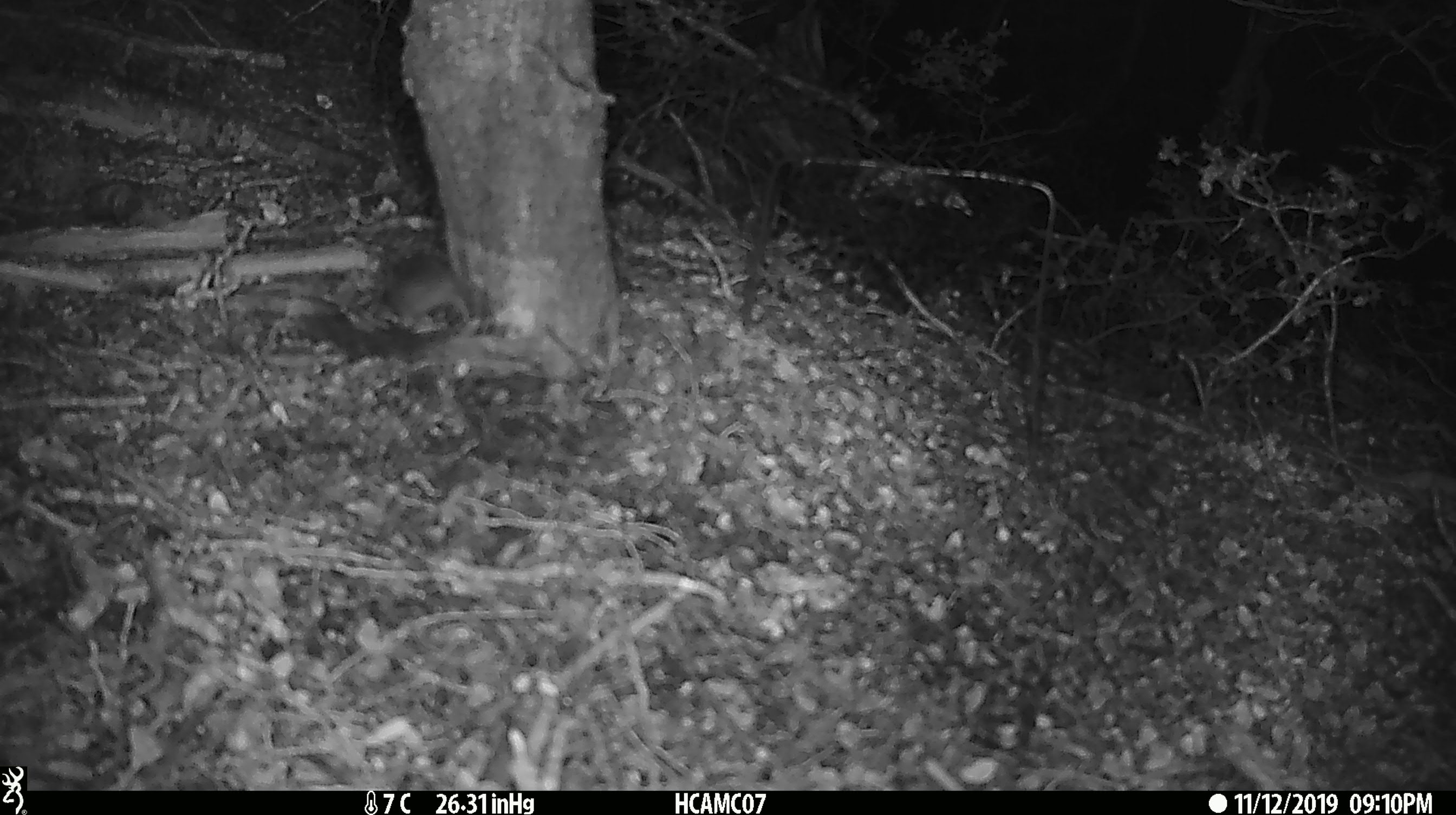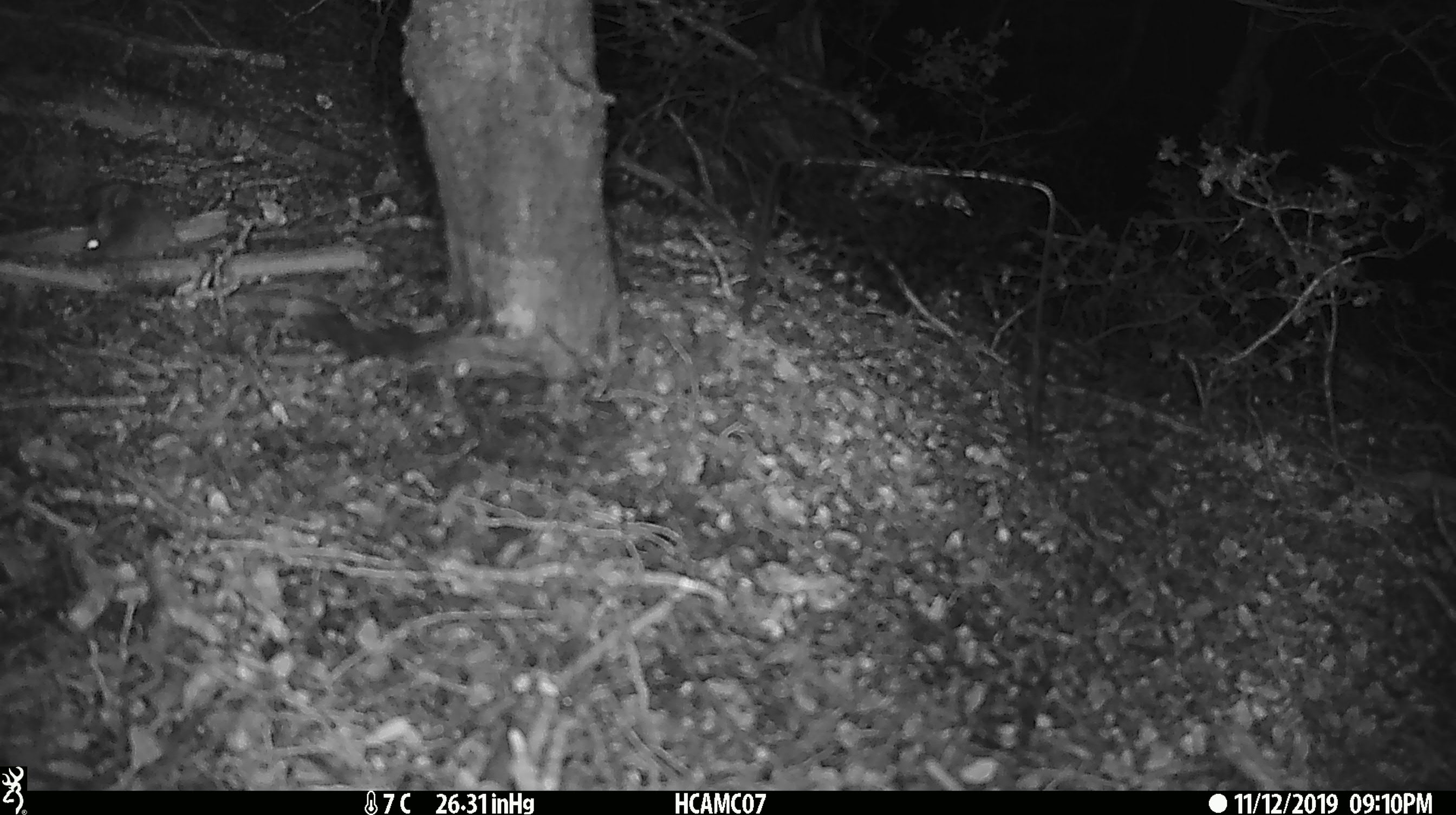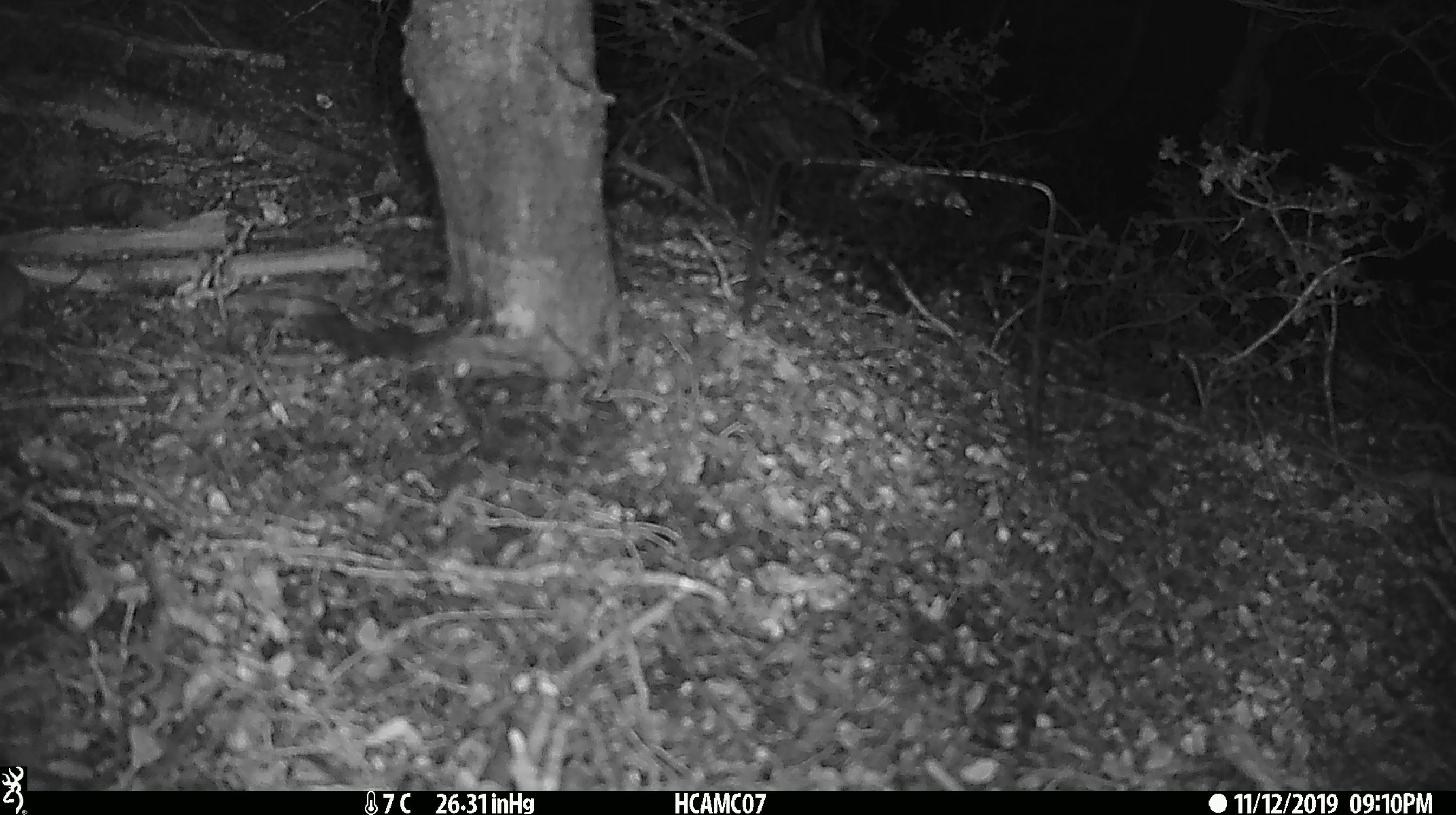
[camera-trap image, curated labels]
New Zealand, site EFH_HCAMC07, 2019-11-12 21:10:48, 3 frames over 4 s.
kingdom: Animalia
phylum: Chordata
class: Mammalia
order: Rodentia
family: Muridae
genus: Mus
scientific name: Mus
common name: mouse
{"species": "mouse (Mus)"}